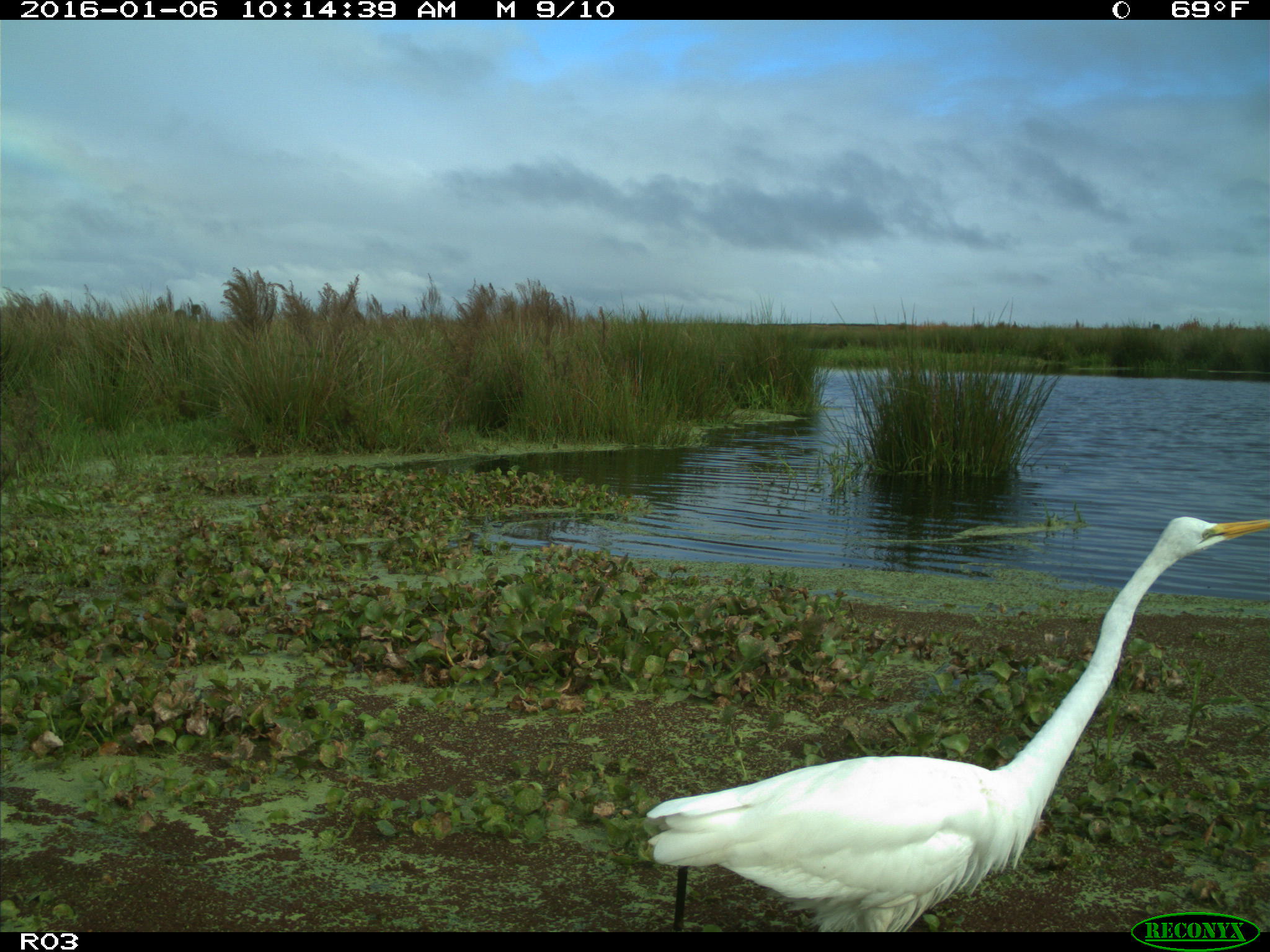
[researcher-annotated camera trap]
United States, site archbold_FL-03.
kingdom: Animalia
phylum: Chordata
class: Aves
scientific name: Aves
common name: birds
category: unidentified bird